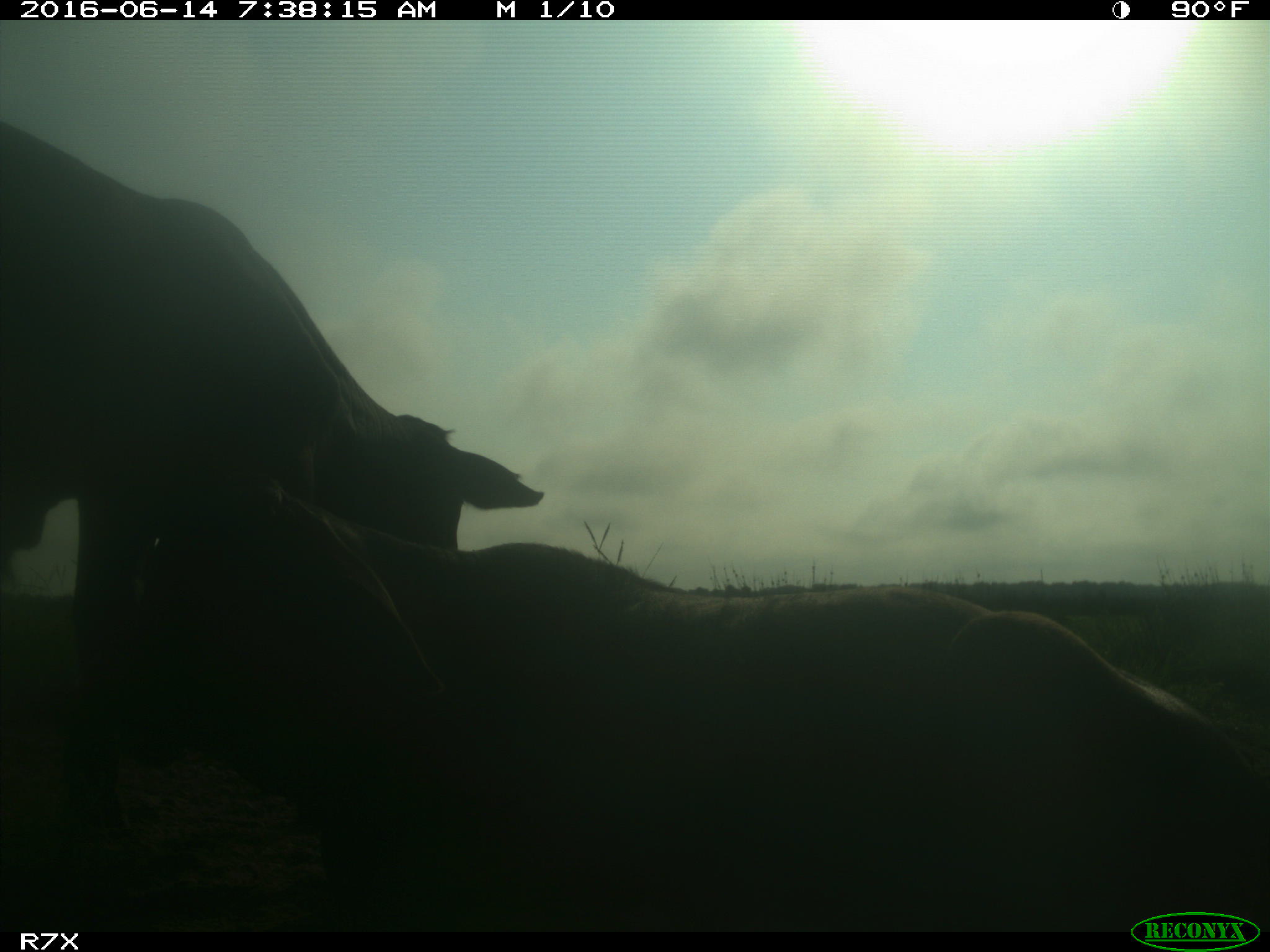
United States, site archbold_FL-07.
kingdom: Animalia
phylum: Chordata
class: Mammalia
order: Artiodactyla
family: Bovidae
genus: Bos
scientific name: Bos taurus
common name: domestic cow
Bos taurus (domestic cow).